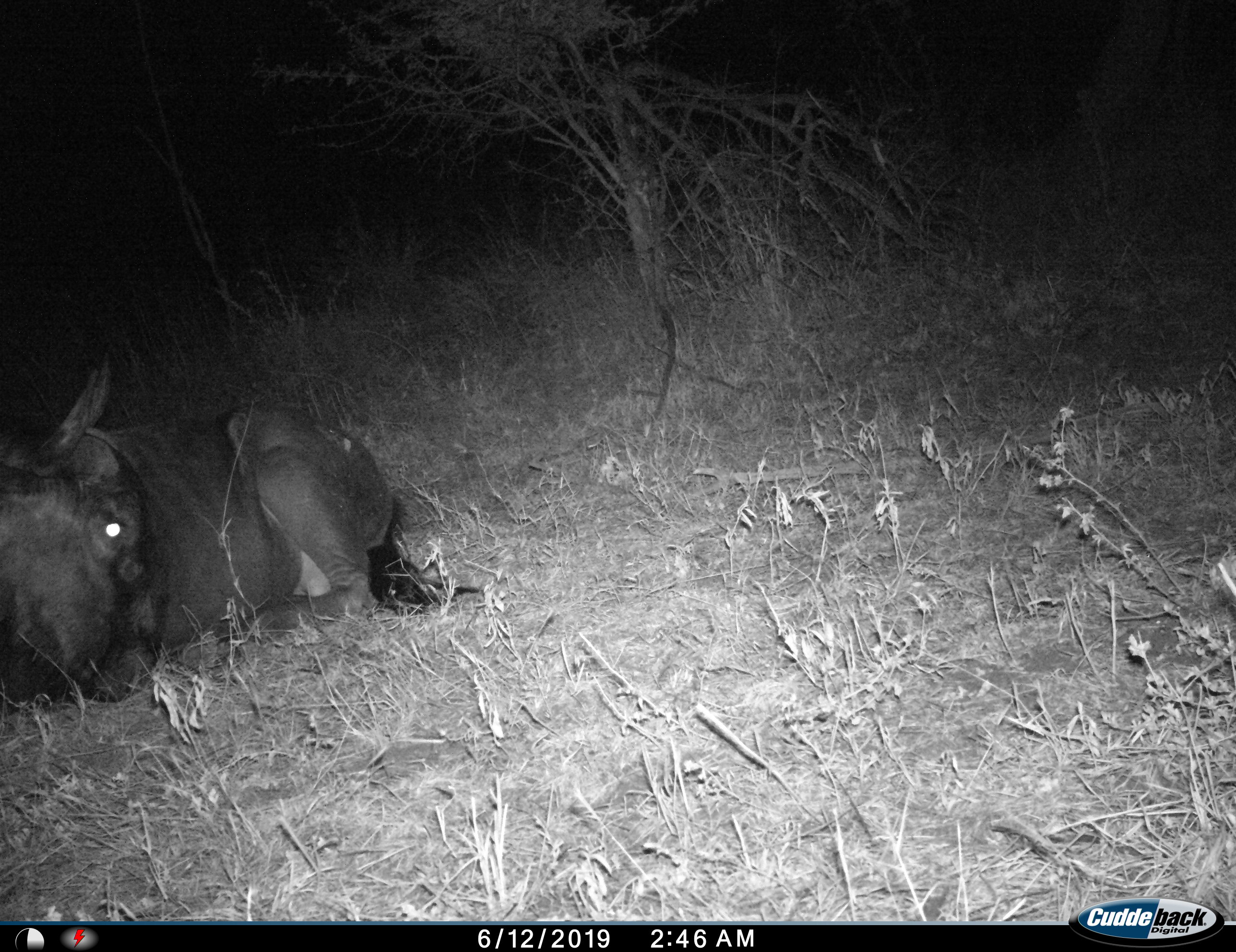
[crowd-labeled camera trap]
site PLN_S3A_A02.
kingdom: Animalia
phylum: Chordata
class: Mammalia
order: Artiodactyla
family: Bovidae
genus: Connochaetes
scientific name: Connochaetes taurinus taurinus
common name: blue wildebeest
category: wildebeestblue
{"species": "wildebeestblue (blue wildebeest) (Connochaetes taurinus taurinus)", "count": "1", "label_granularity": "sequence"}